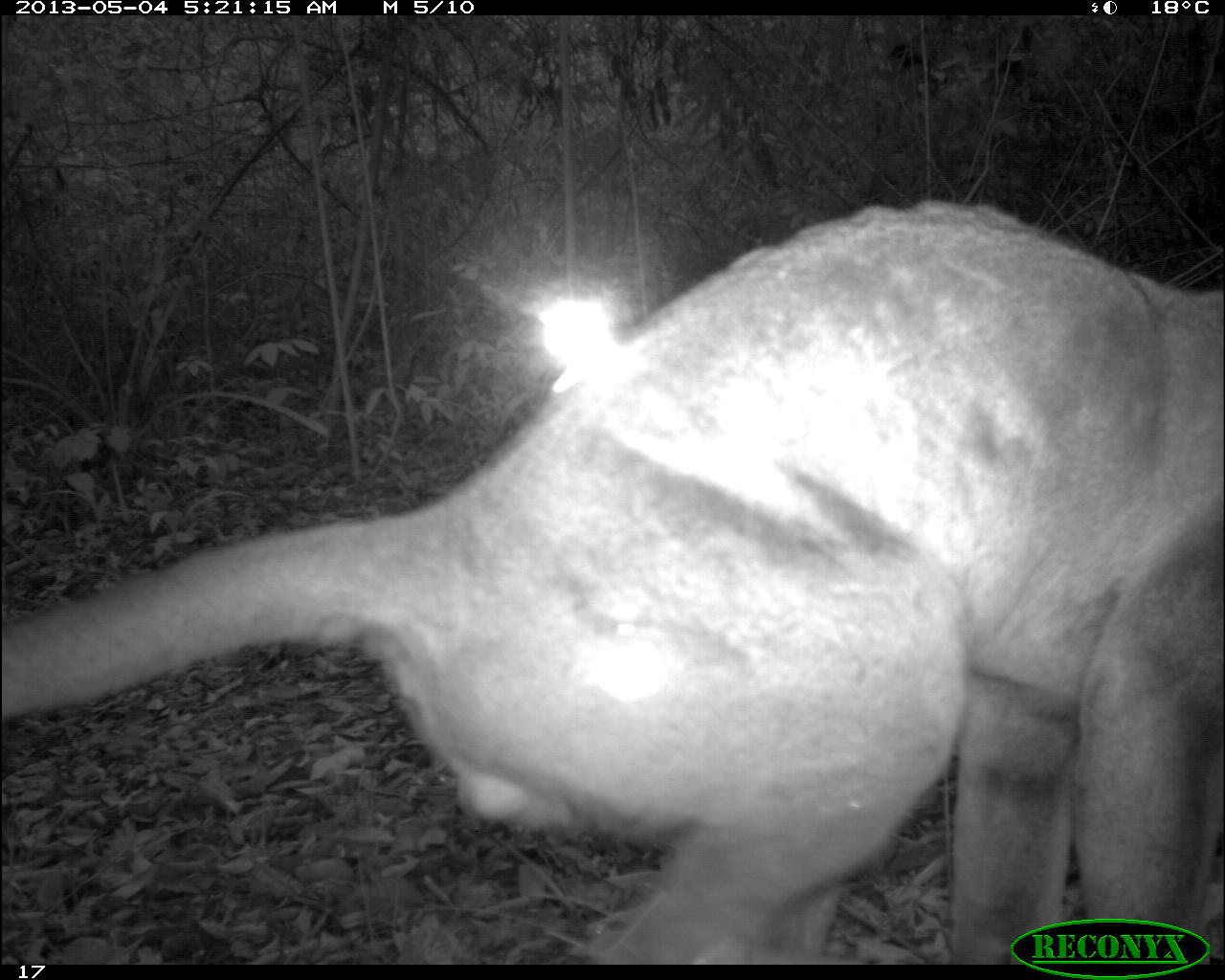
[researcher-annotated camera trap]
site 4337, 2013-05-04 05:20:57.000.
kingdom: Animalia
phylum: Chordata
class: Mammalia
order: Carnivora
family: Felidae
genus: Puma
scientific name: Puma concolor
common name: mountain lion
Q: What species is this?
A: Puma concolor (mountain lion).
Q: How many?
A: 1.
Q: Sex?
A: Male.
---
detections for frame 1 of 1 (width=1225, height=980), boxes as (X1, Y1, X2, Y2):
puma concolor: (0, 195, 1225, 963)